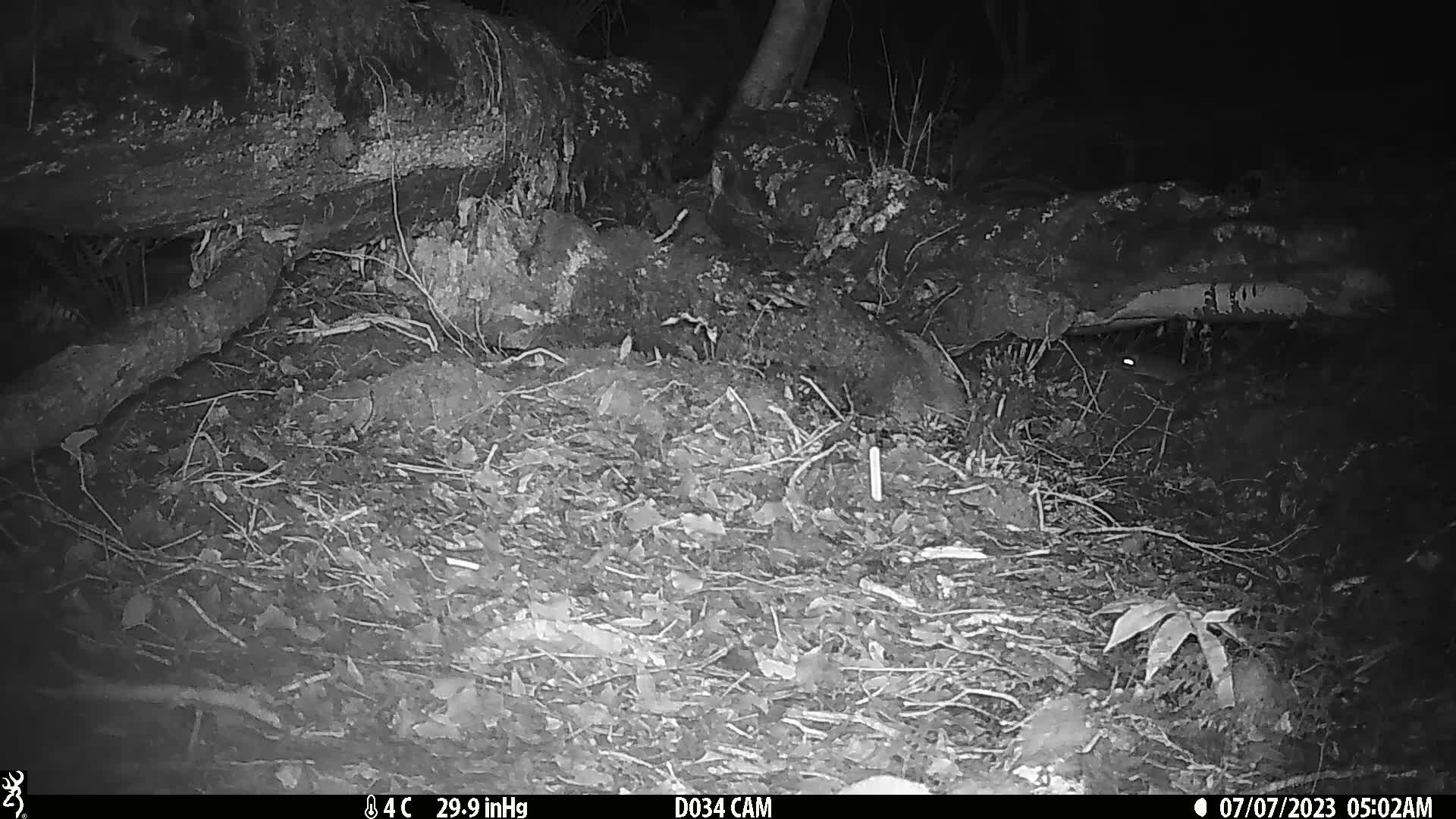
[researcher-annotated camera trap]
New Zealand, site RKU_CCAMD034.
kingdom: Animalia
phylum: Chordata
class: Mammalia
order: Rodentia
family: Muridae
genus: Rattus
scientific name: Rattus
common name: rat